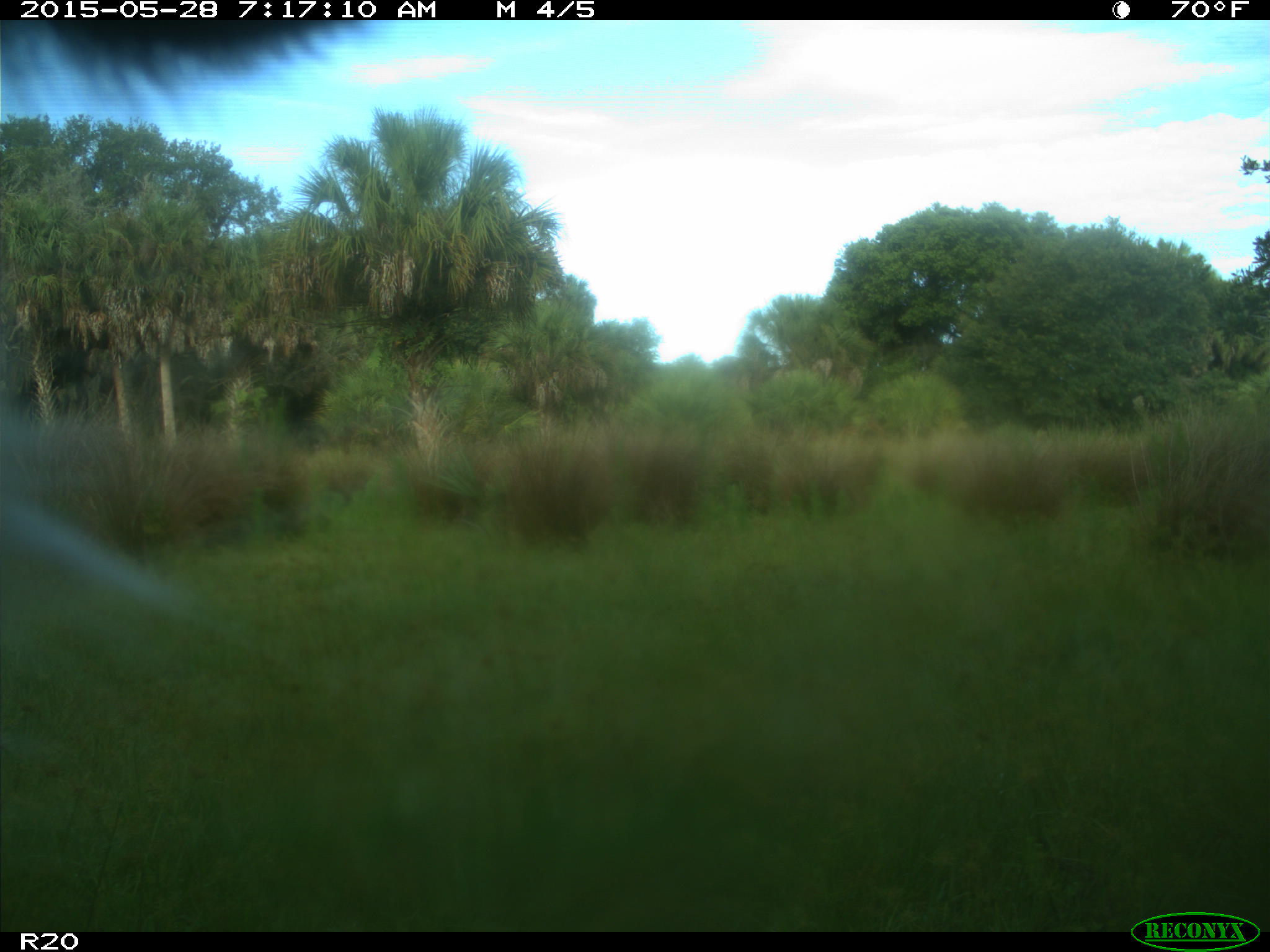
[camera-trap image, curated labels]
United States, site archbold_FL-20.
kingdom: Animalia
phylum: Chordata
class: Mammalia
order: Artiodactyla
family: Bovidae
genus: Bos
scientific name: Bos taurus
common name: domestic cow